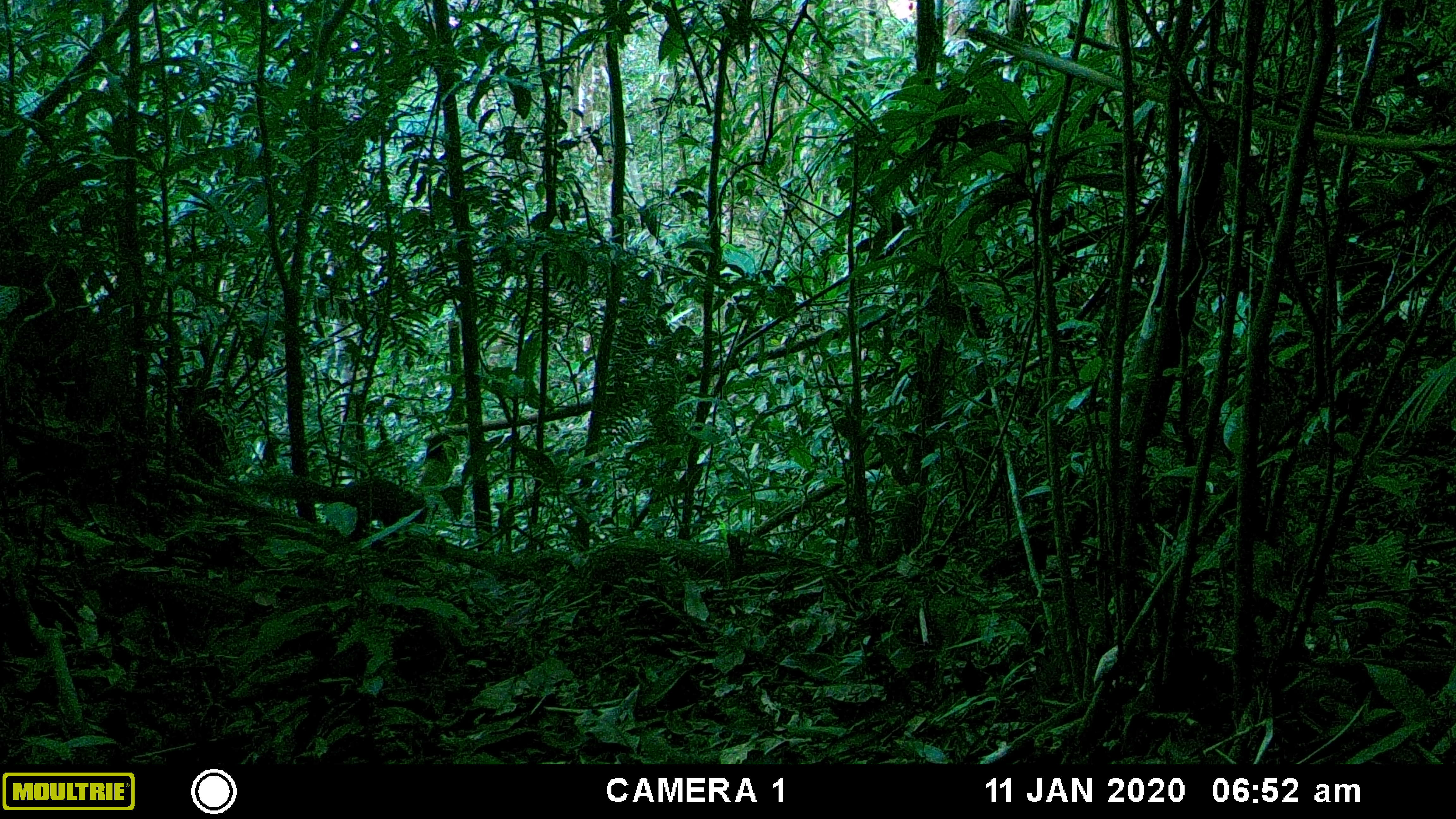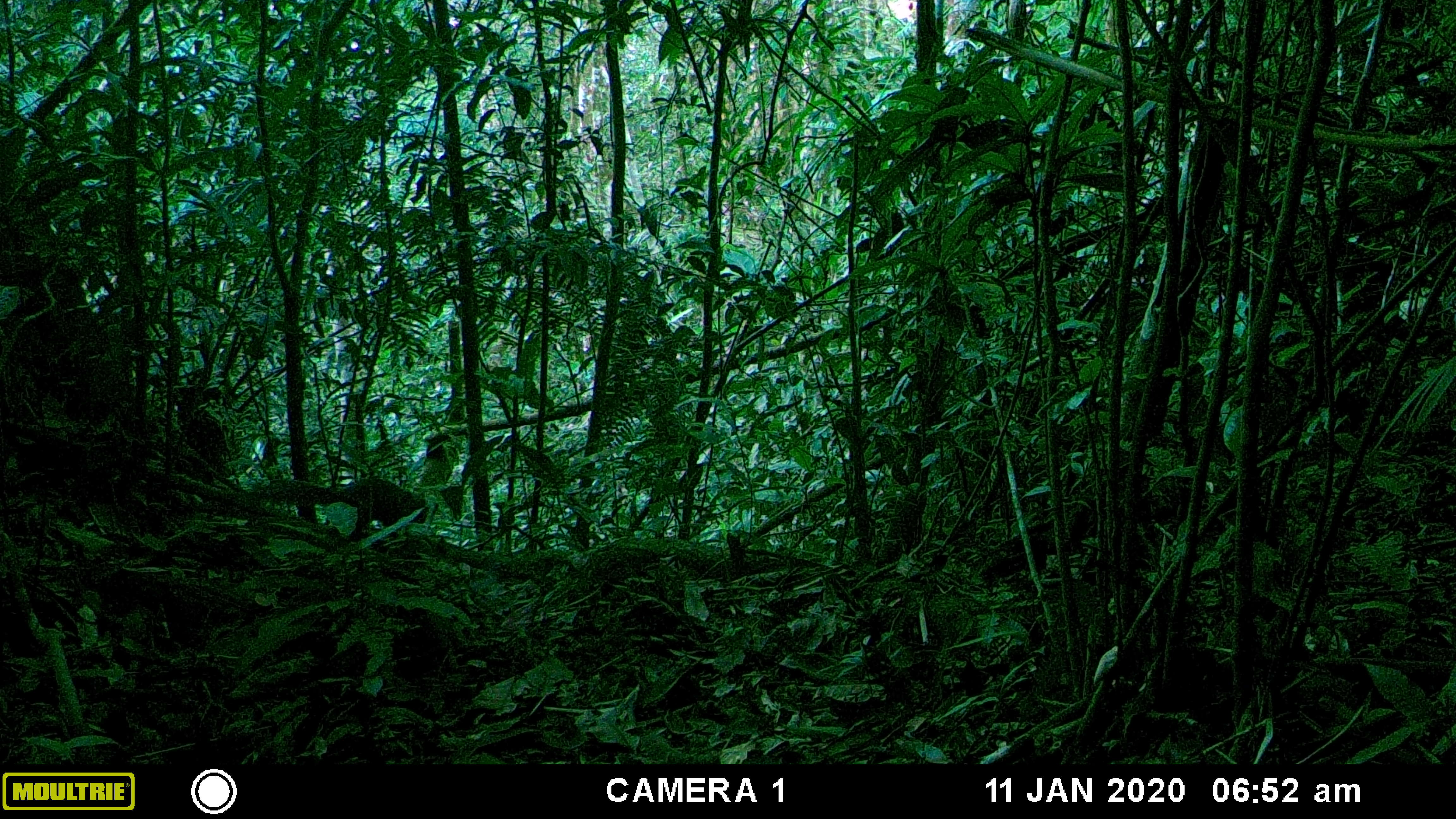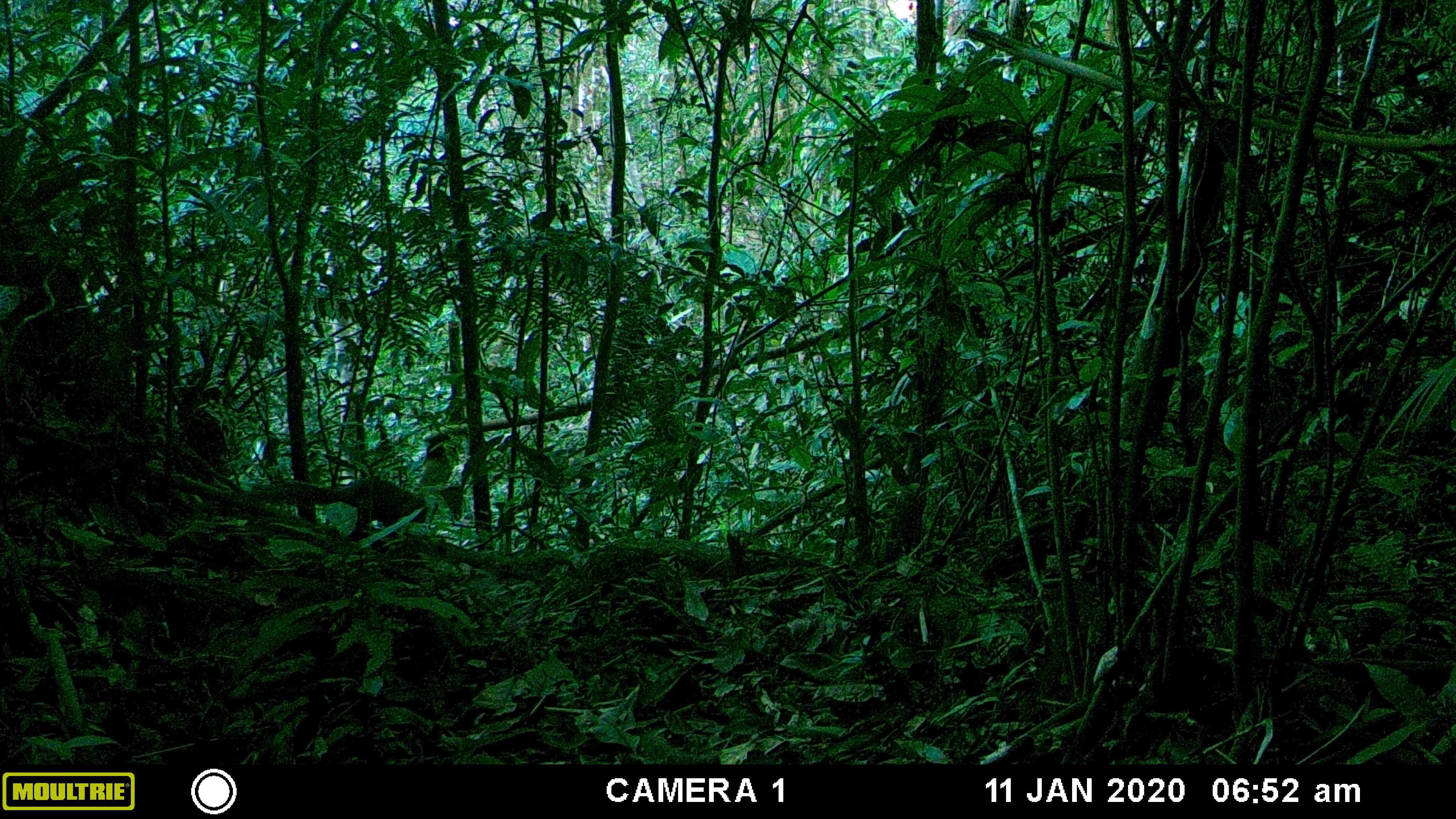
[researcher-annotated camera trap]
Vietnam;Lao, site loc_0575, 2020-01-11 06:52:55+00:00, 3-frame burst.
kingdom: Animalia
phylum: Chordata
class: Mammalia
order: Rodentia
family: Sciuridae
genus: Dremomys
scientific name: Dremomys rufigenis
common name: red-cheeked squirrel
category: red cheeked squirrel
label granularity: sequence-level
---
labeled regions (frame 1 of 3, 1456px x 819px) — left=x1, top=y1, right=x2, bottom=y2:
red cheeked squirrel: left=247, top=472, right=428, bottom=530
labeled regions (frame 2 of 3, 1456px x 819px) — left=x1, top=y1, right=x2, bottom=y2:
red cheeked squirrel: left=247, top=472, right=429, bottom=540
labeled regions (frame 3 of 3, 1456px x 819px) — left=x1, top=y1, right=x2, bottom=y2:
red cheeked squirrel: left=247, top=472, right=428, bottom=533